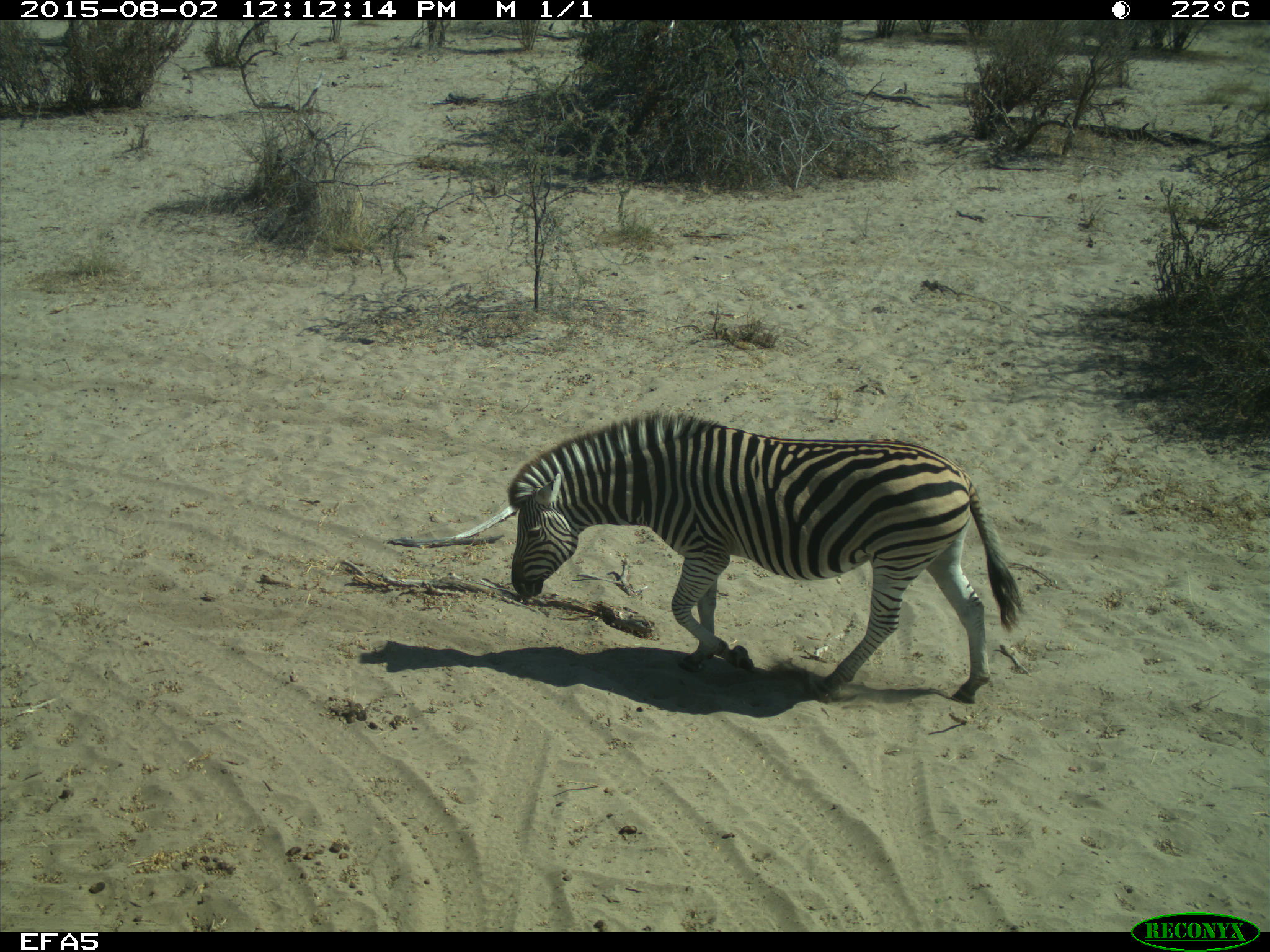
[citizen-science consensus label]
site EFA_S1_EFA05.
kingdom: Animalia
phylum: Chordata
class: Mammalia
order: Perissodactyla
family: Equidae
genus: Equus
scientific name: Equus quagga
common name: plains zebra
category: zebraplains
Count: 1.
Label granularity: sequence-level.